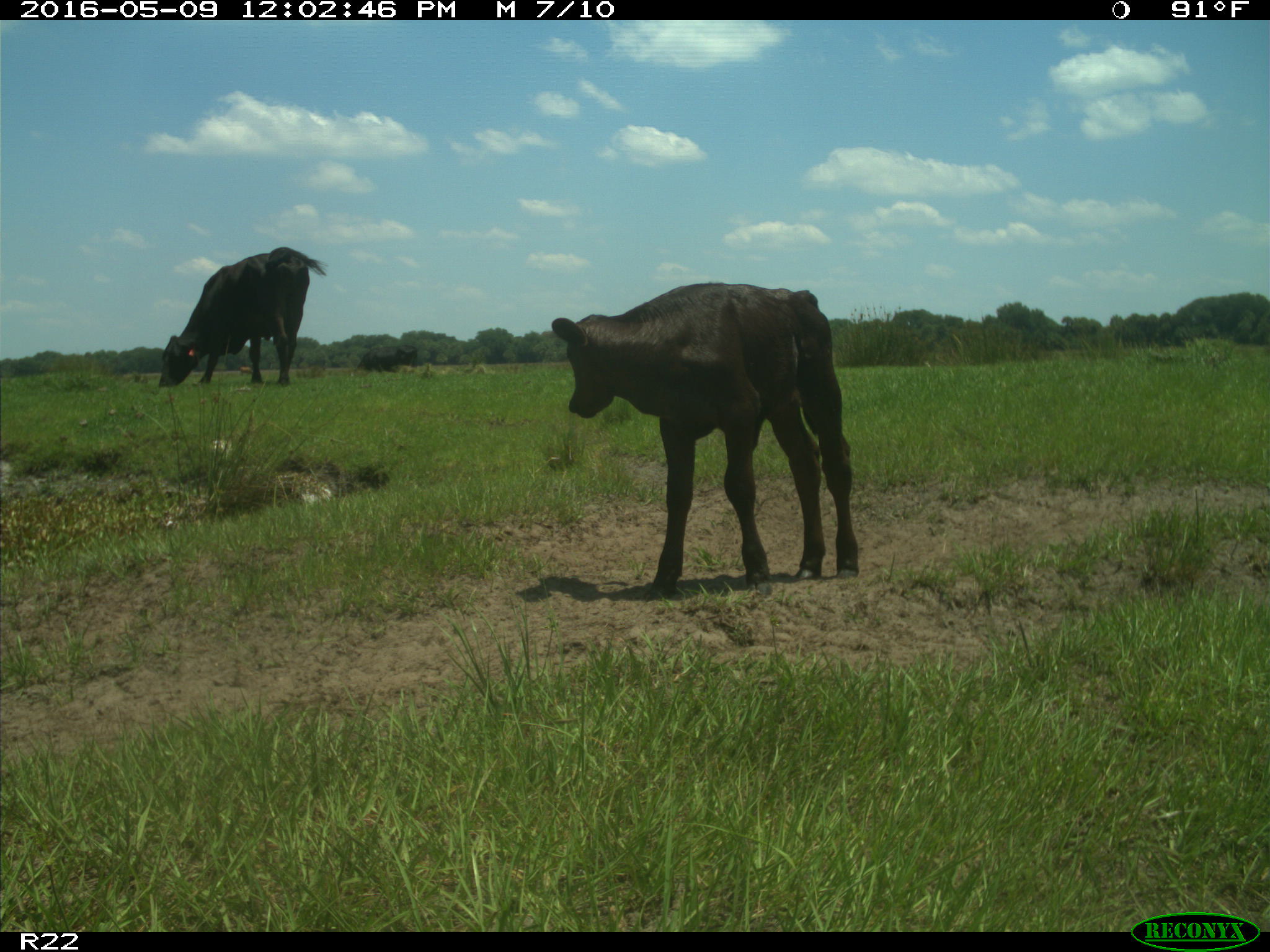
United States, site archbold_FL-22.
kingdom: Animalia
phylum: Chordata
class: Mammalia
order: Artiodactyla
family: Bovidae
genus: Bos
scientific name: Bos taurus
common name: domestic cow